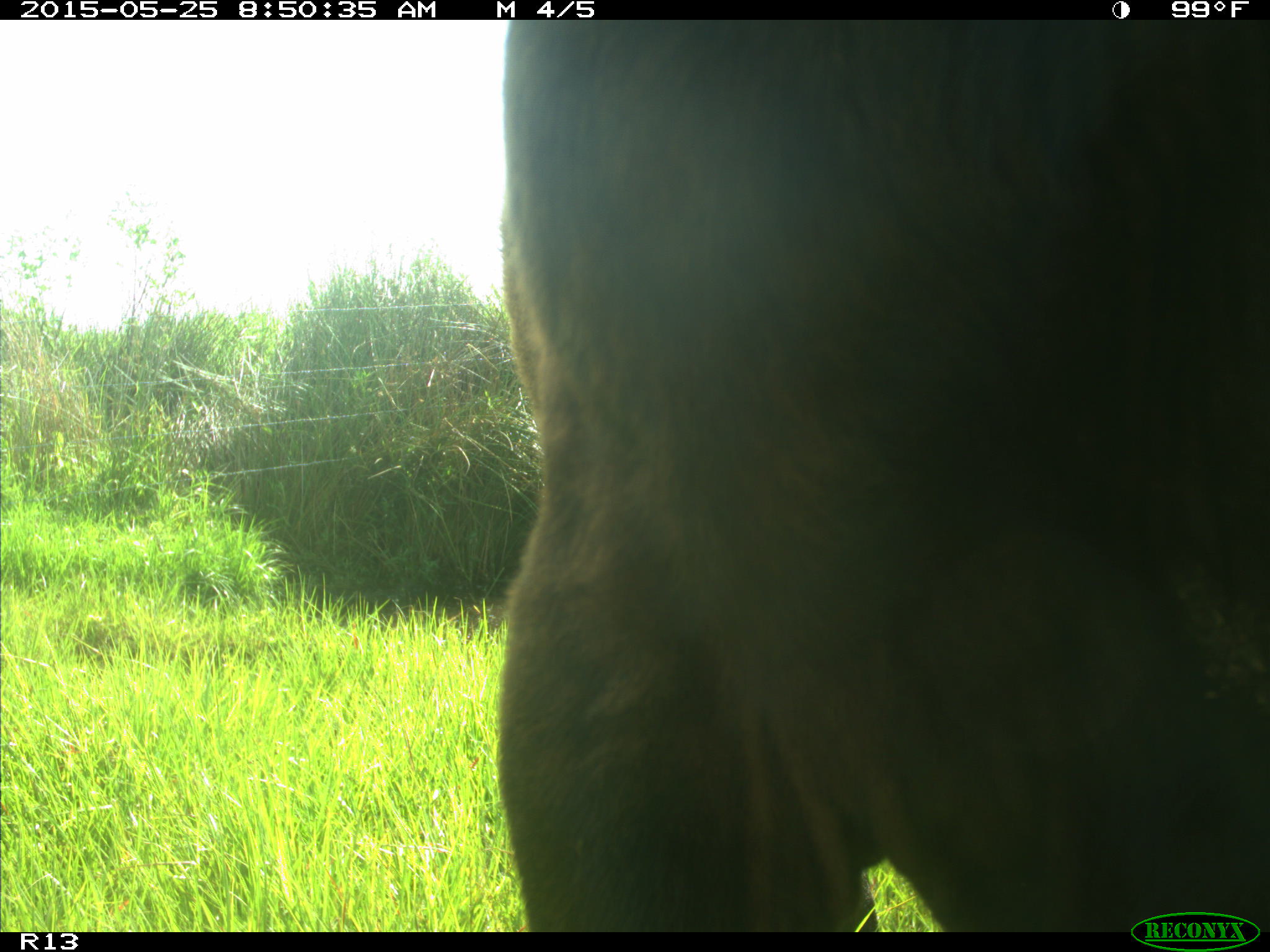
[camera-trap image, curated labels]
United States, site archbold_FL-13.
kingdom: Animalia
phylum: Chordata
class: Mammalia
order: Artiodactyla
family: Bovidae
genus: Bos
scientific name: Bos taurus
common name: domestic cow